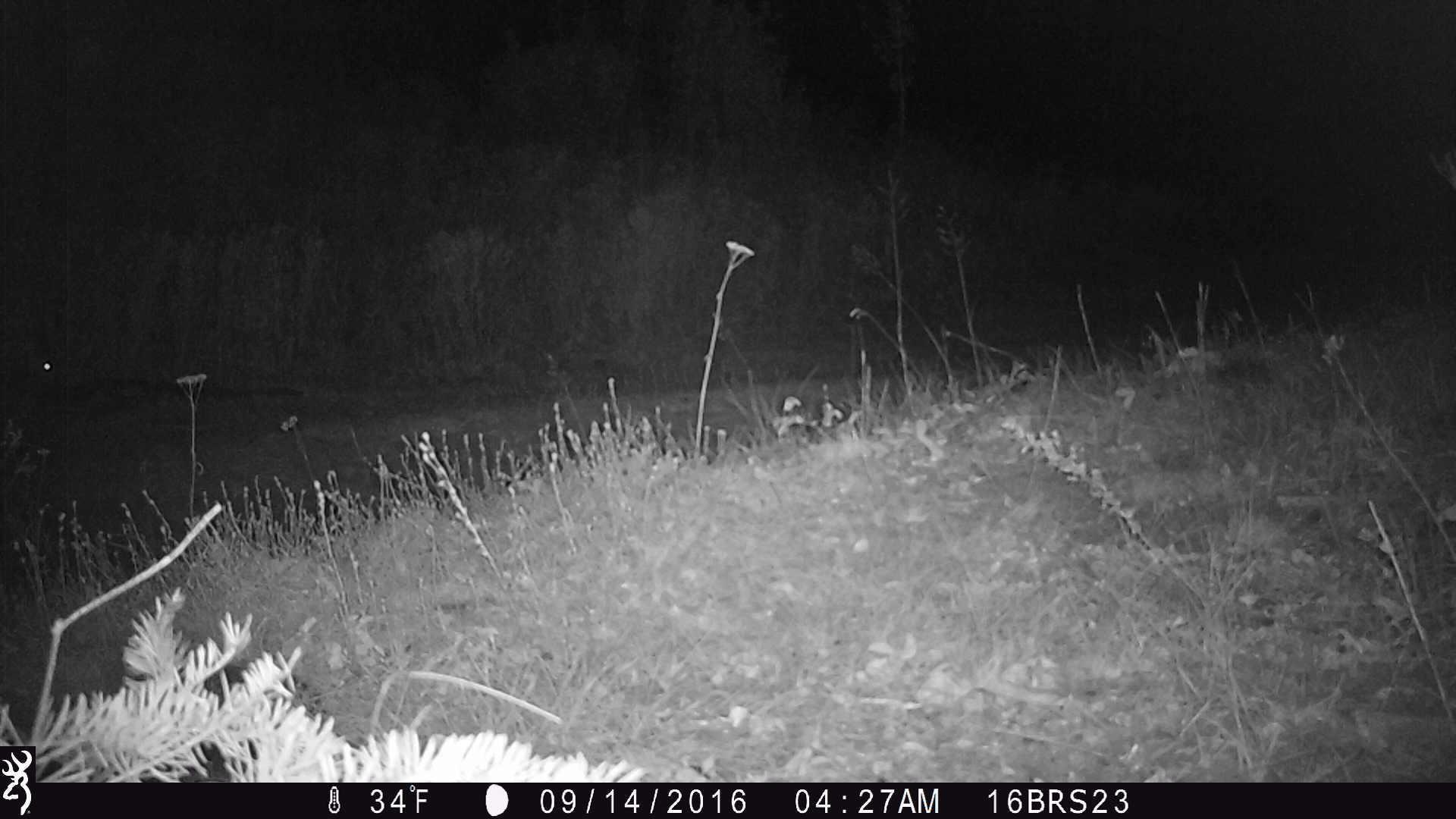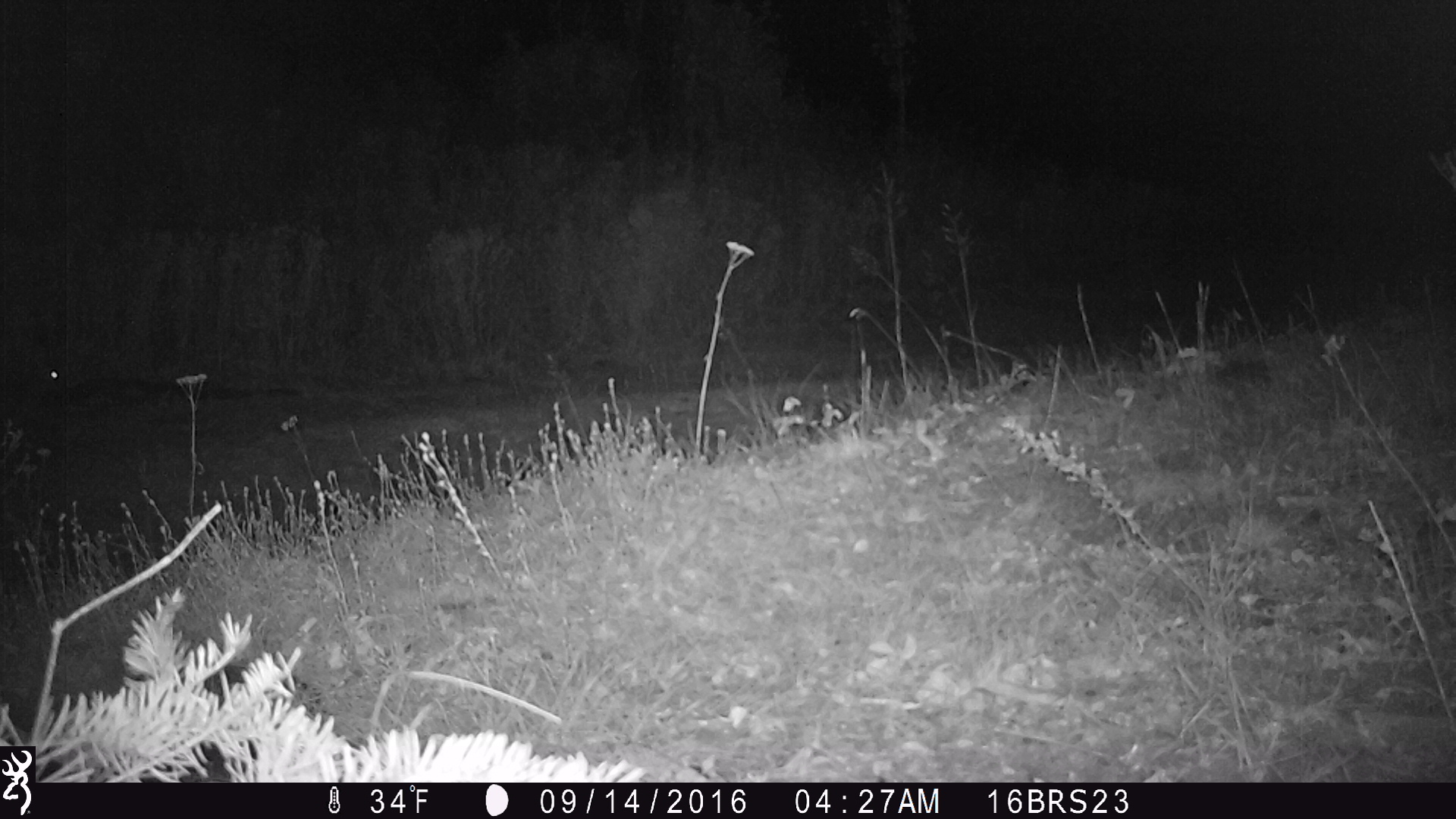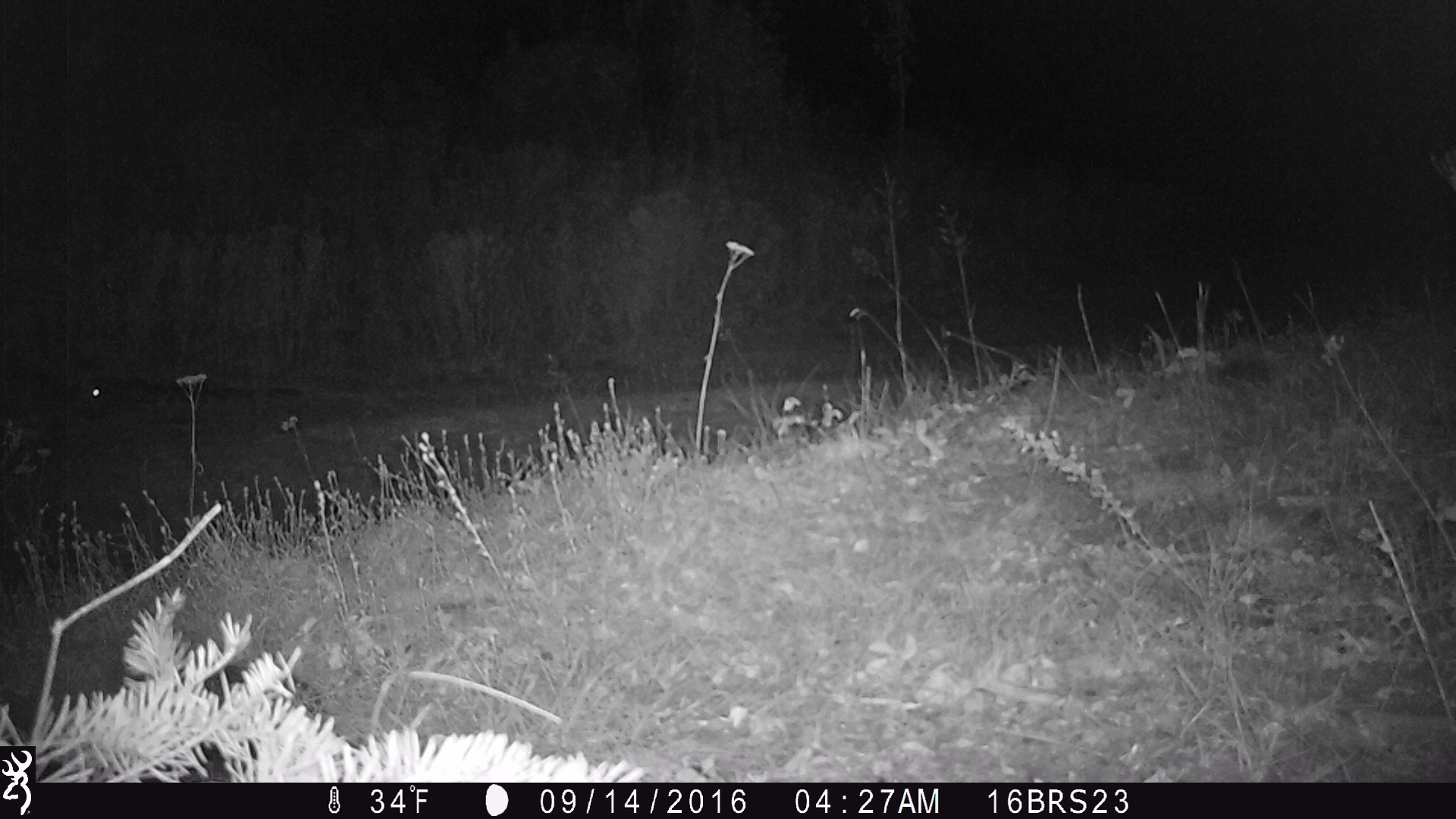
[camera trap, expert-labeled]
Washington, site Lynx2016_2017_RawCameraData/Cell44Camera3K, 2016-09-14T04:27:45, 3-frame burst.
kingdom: Animalia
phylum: Chordata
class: Mammalia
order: Lagomorpha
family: Leporidae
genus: Lepus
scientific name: Lepus americanus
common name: snowshoe hare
Lepus americanus (snowshoe hare). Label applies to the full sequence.